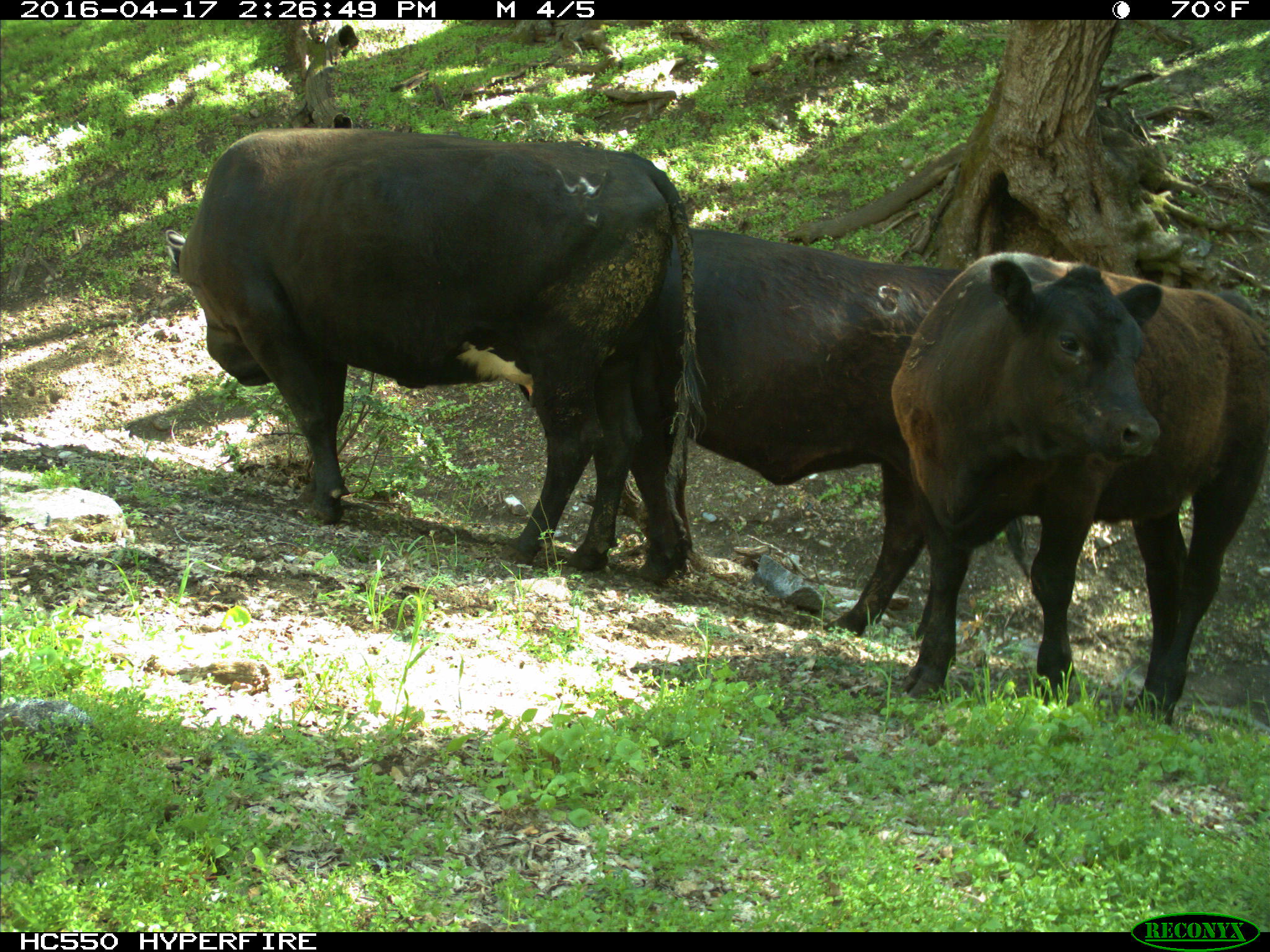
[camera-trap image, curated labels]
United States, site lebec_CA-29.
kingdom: Animalia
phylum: Chordata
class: Mammalia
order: Artiodactyla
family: Bovidae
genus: Bos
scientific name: Bos taurus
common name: domestic cow